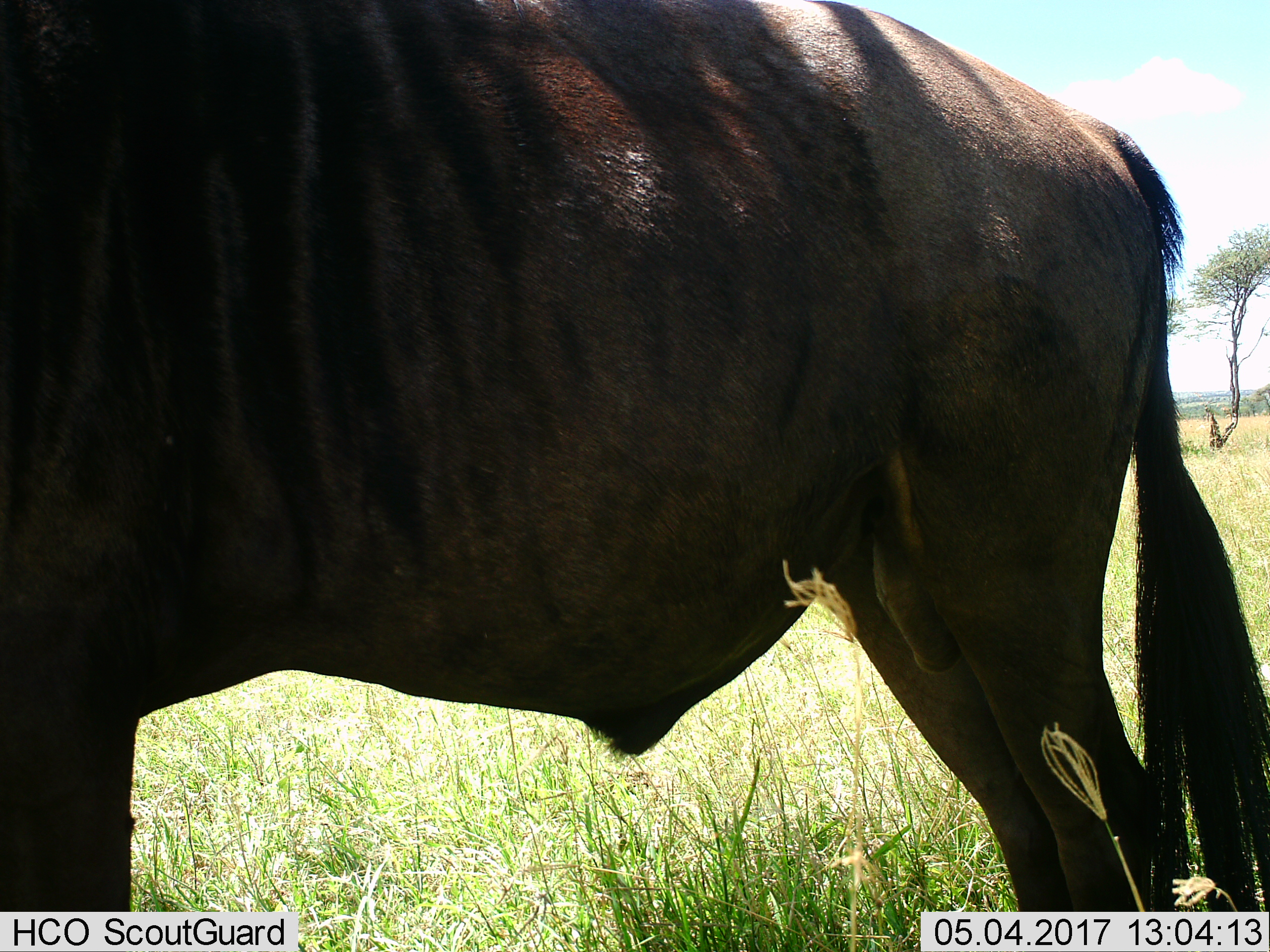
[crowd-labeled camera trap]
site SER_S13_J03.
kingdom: Animalia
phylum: Chordata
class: Mammalia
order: Artiodactyla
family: Bovidae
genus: Connochaetes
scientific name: Connochaetes taurinus taurinus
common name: blue wildebeest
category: wildebeestblue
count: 1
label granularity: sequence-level